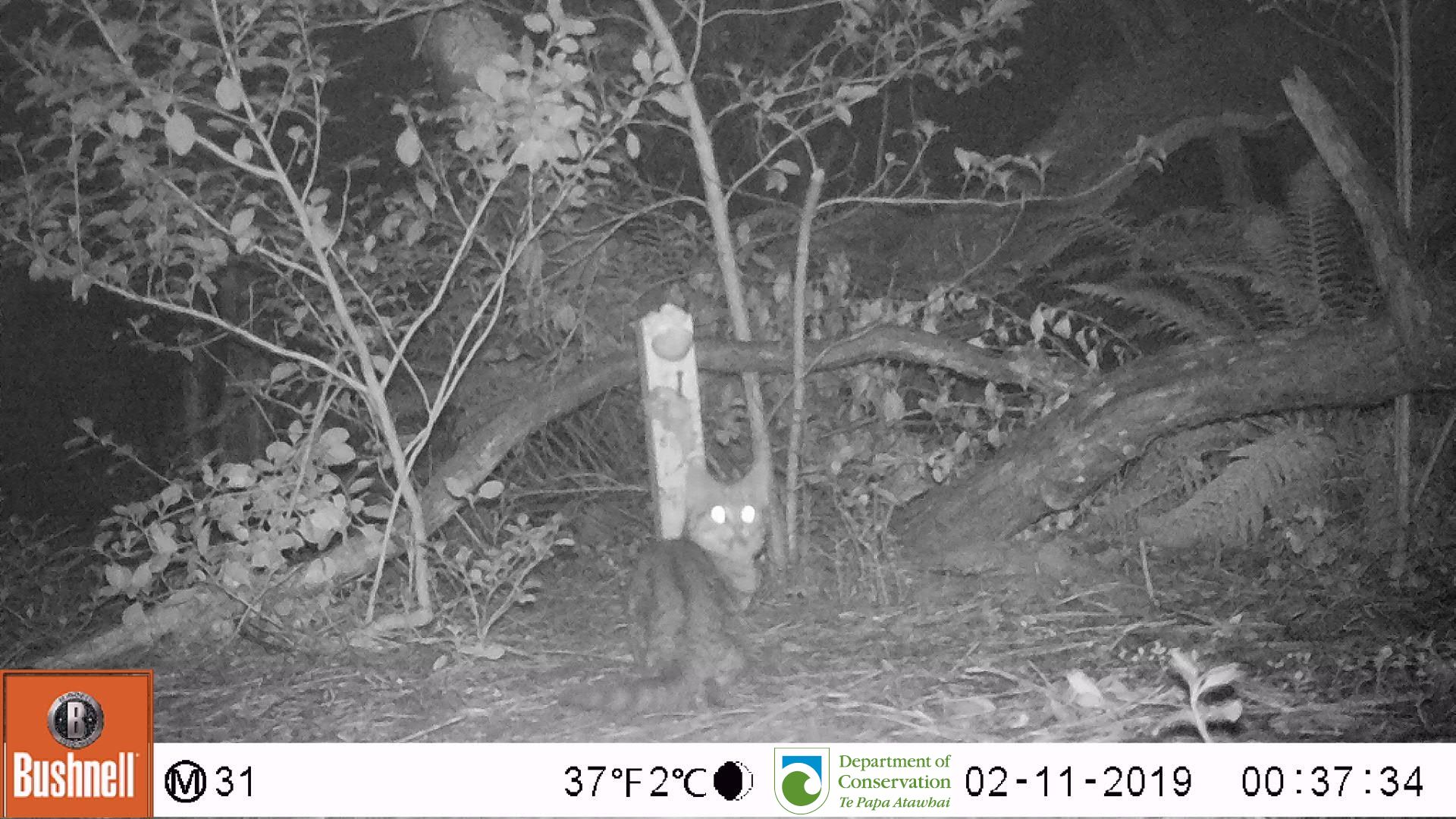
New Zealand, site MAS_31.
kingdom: Animalia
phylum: Chordata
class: Mammalia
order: Carnivora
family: Felidae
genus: Felis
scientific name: Felis catus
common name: domestic cat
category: cat